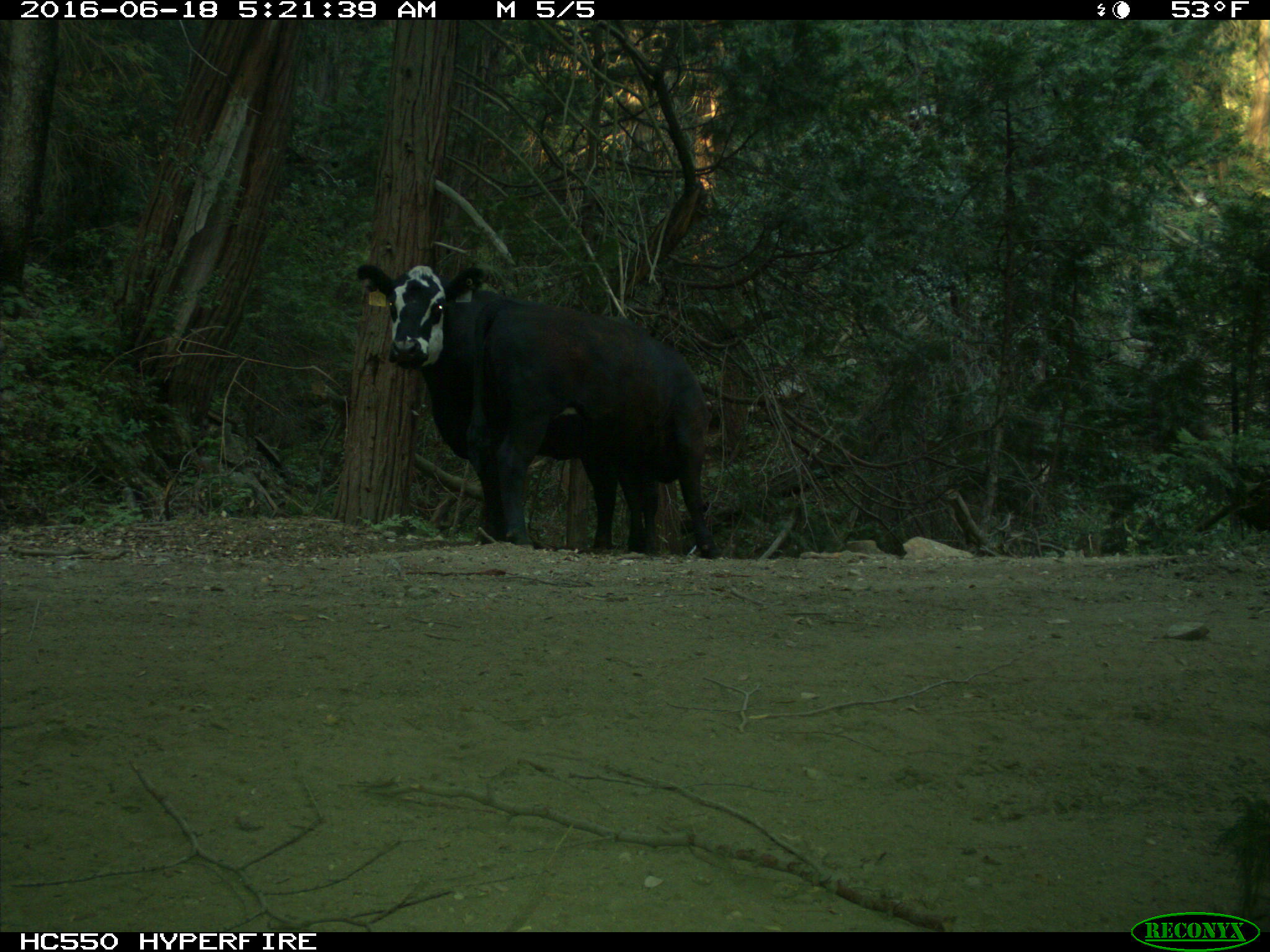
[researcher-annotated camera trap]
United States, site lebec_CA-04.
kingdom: Animalia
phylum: Chordata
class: Mammalia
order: Artiodactyla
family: Bovidae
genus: Bos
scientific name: Bos taurus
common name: domestic cow